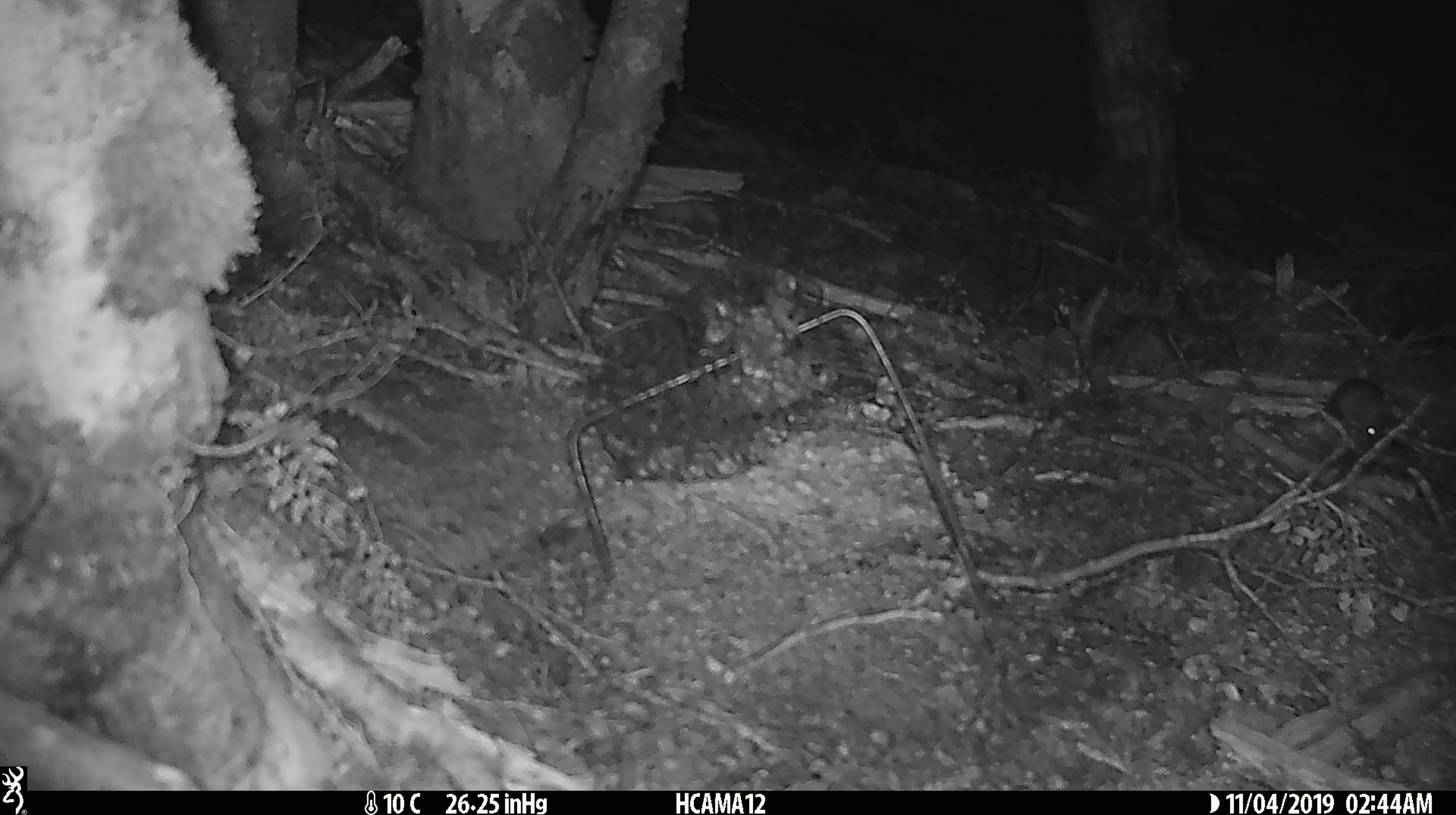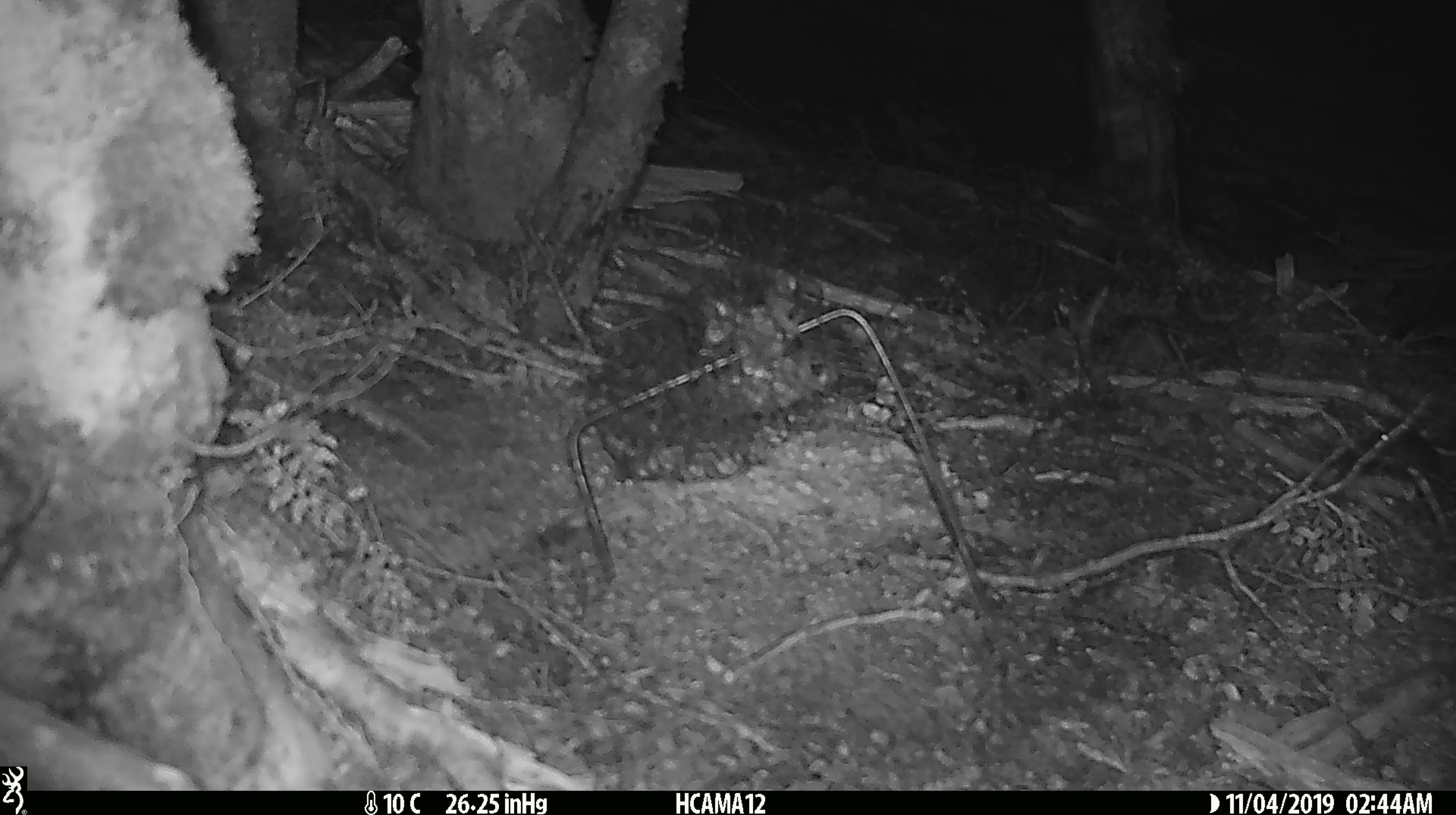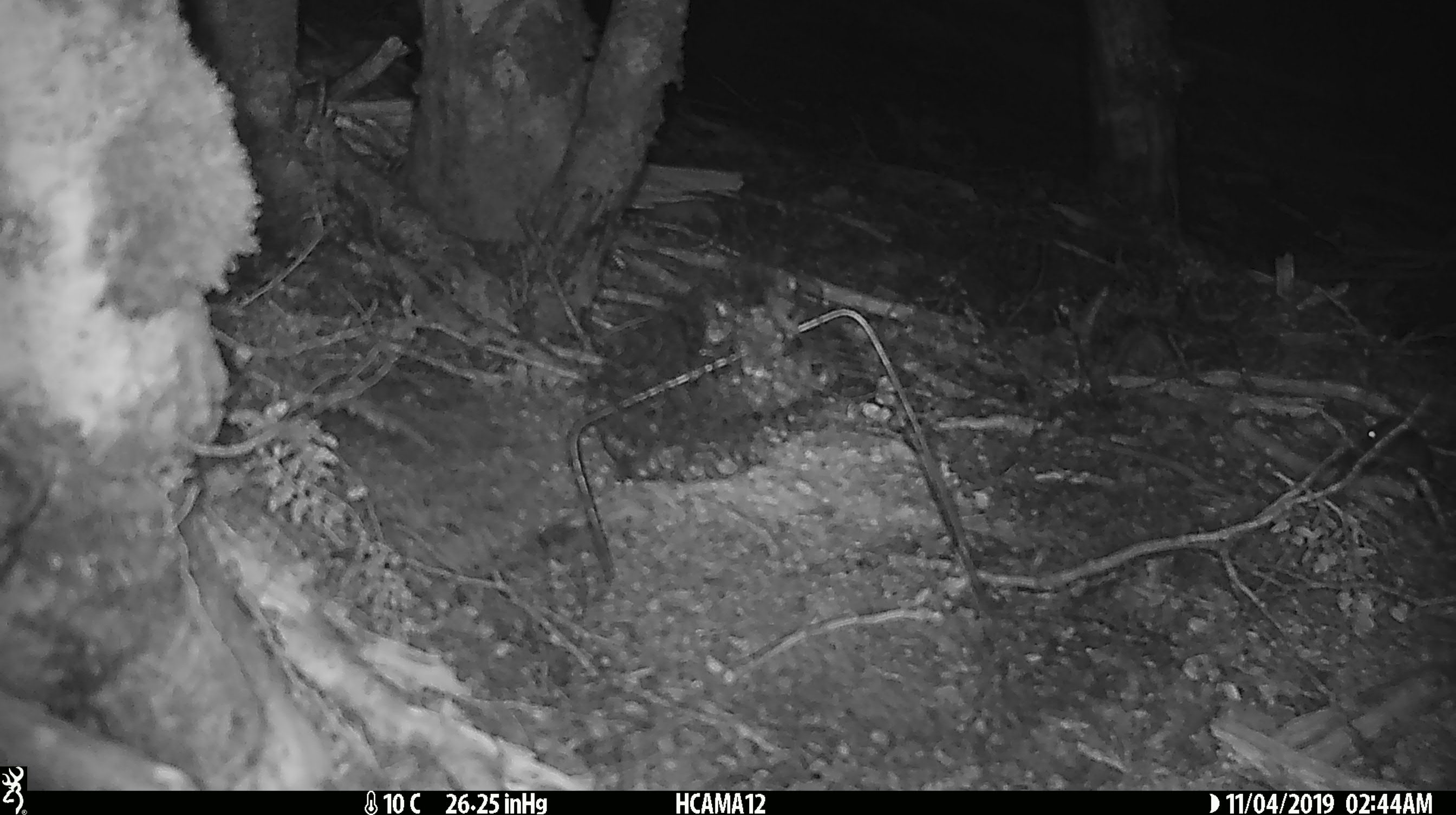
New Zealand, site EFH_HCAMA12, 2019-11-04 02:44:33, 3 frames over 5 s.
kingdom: Animalia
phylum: Chordata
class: Mammalia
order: Rodentia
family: Muridae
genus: Mus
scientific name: Mus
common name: mouse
Mouse (Mus).